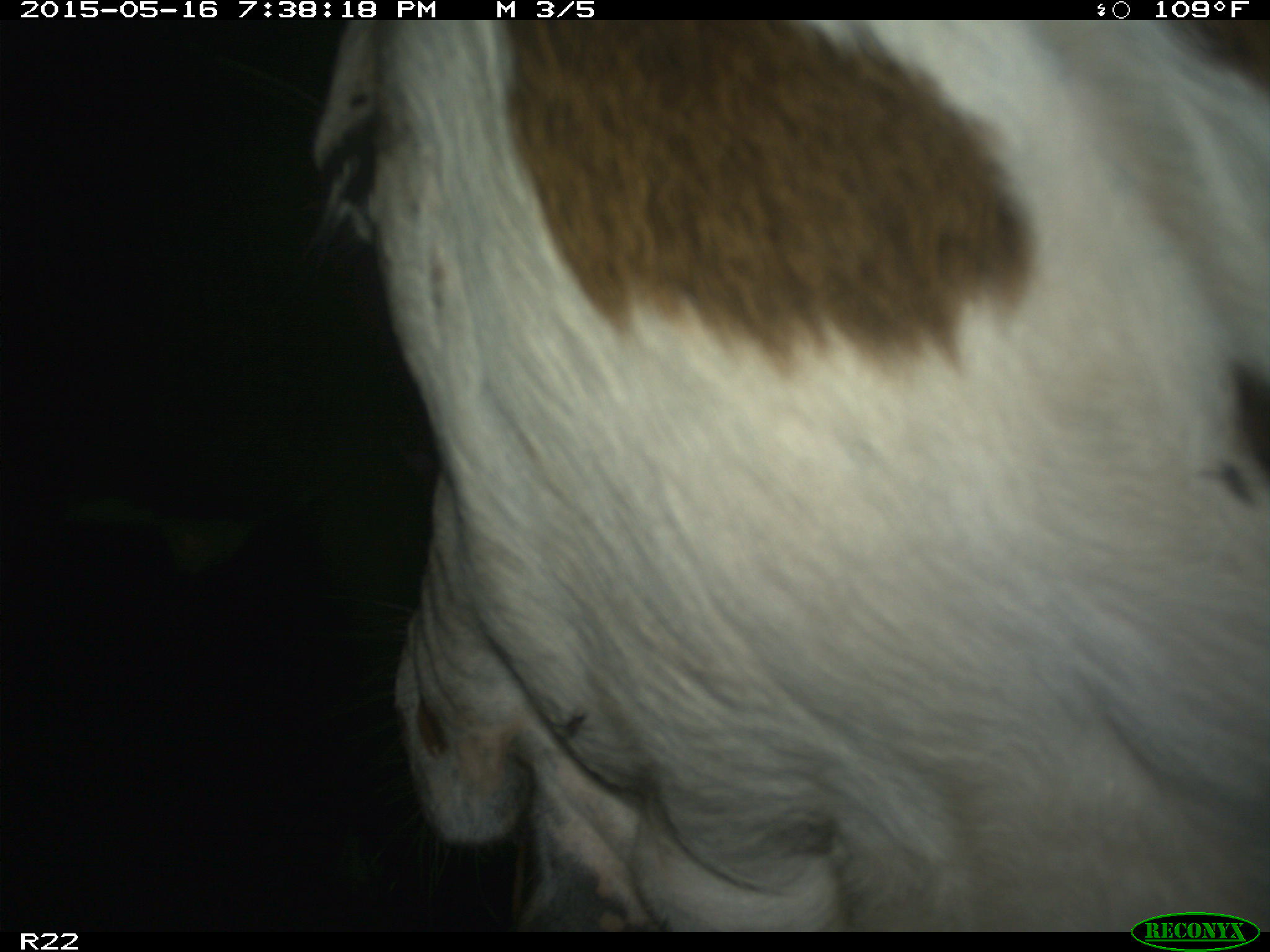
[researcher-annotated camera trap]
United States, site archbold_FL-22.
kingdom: Animalia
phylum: Chordata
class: Mammalia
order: Artiodactyla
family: Bovidae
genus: Bos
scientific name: Bos taurus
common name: domestic cow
Bos taurus (domestic cow).